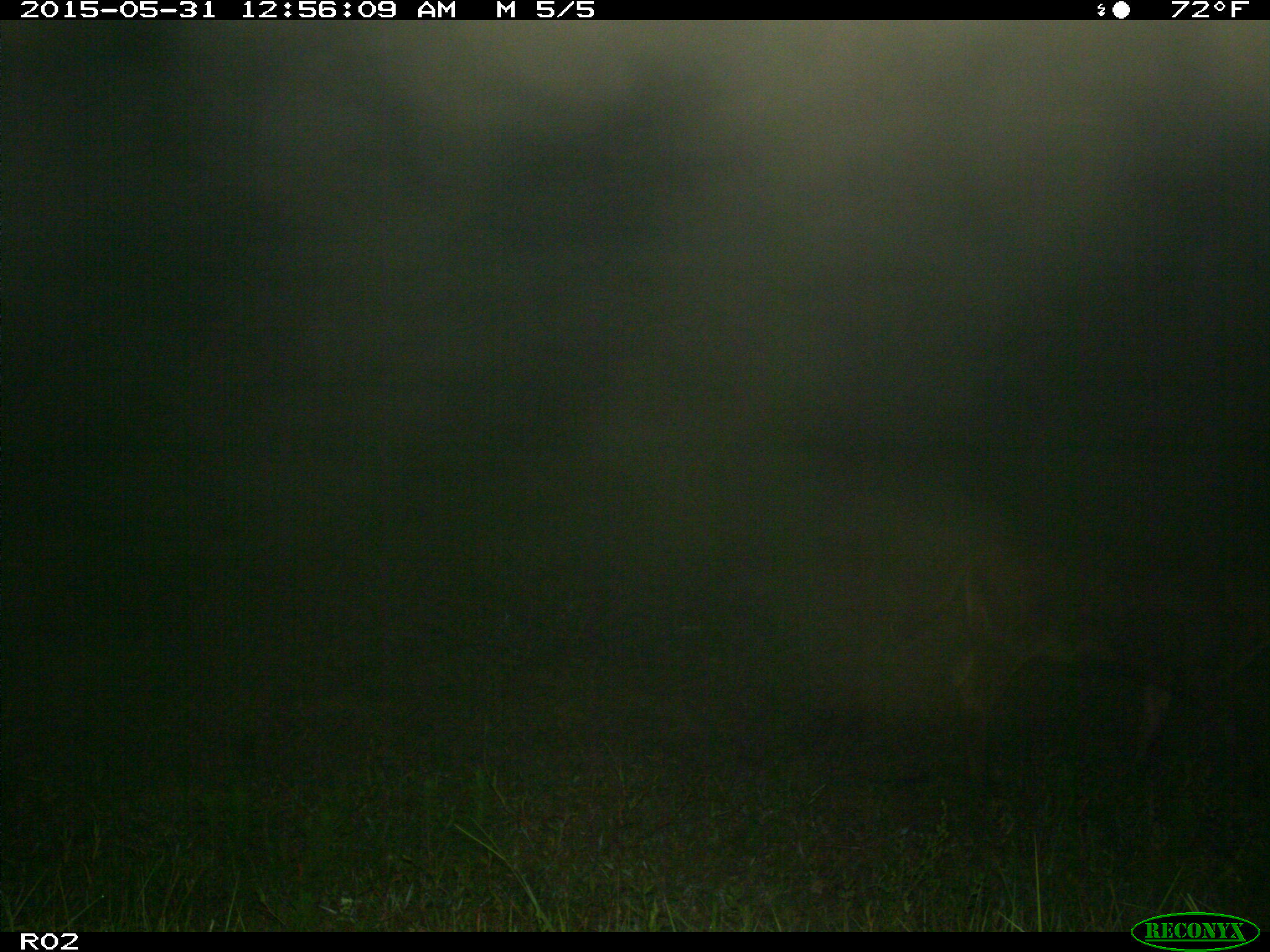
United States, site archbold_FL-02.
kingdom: Animalia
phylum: Chordata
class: Mammalia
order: Artiodactyla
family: Bovidae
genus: Bos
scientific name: Bos taurus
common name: domestic cow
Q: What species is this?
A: Bos taurus (domestic cow).